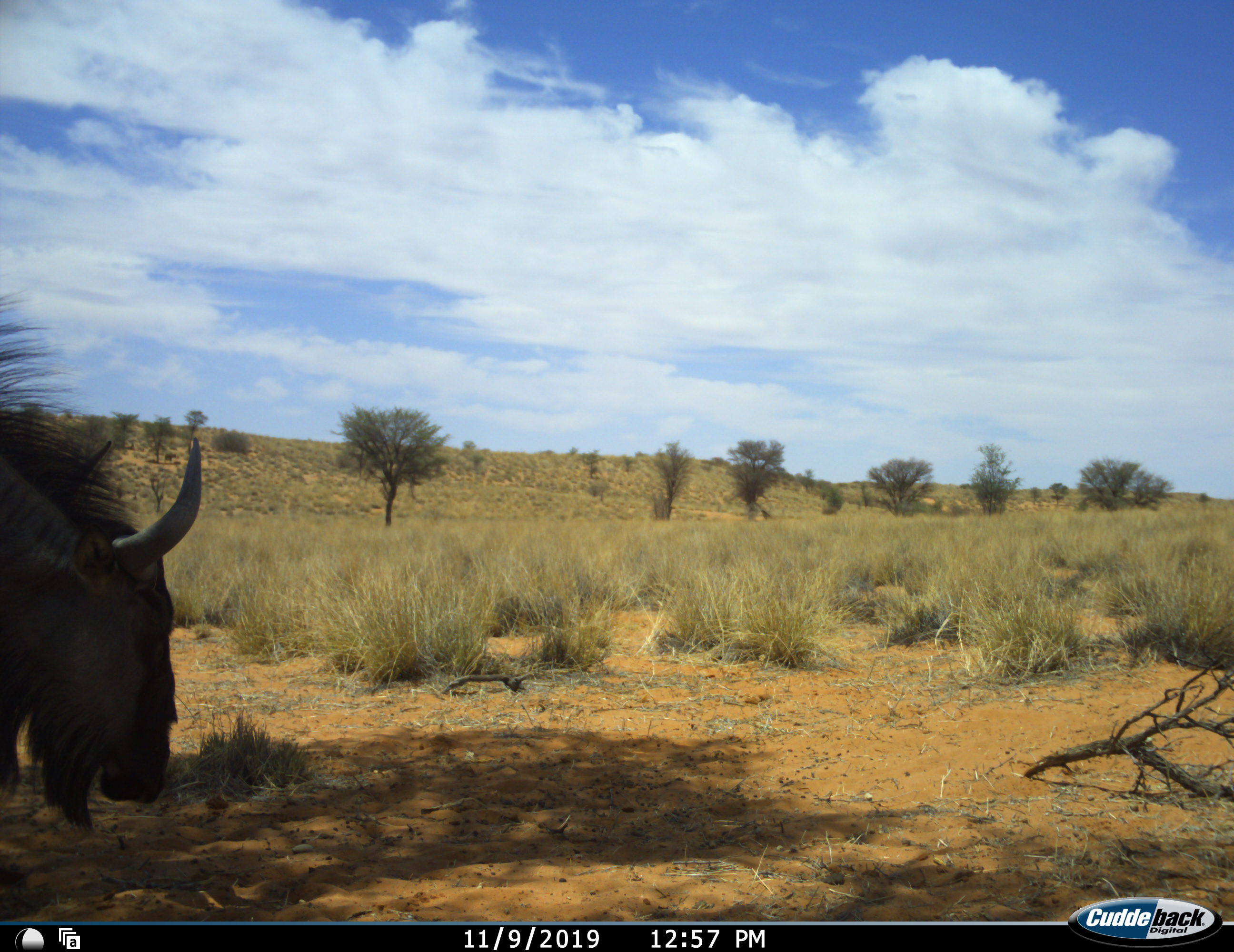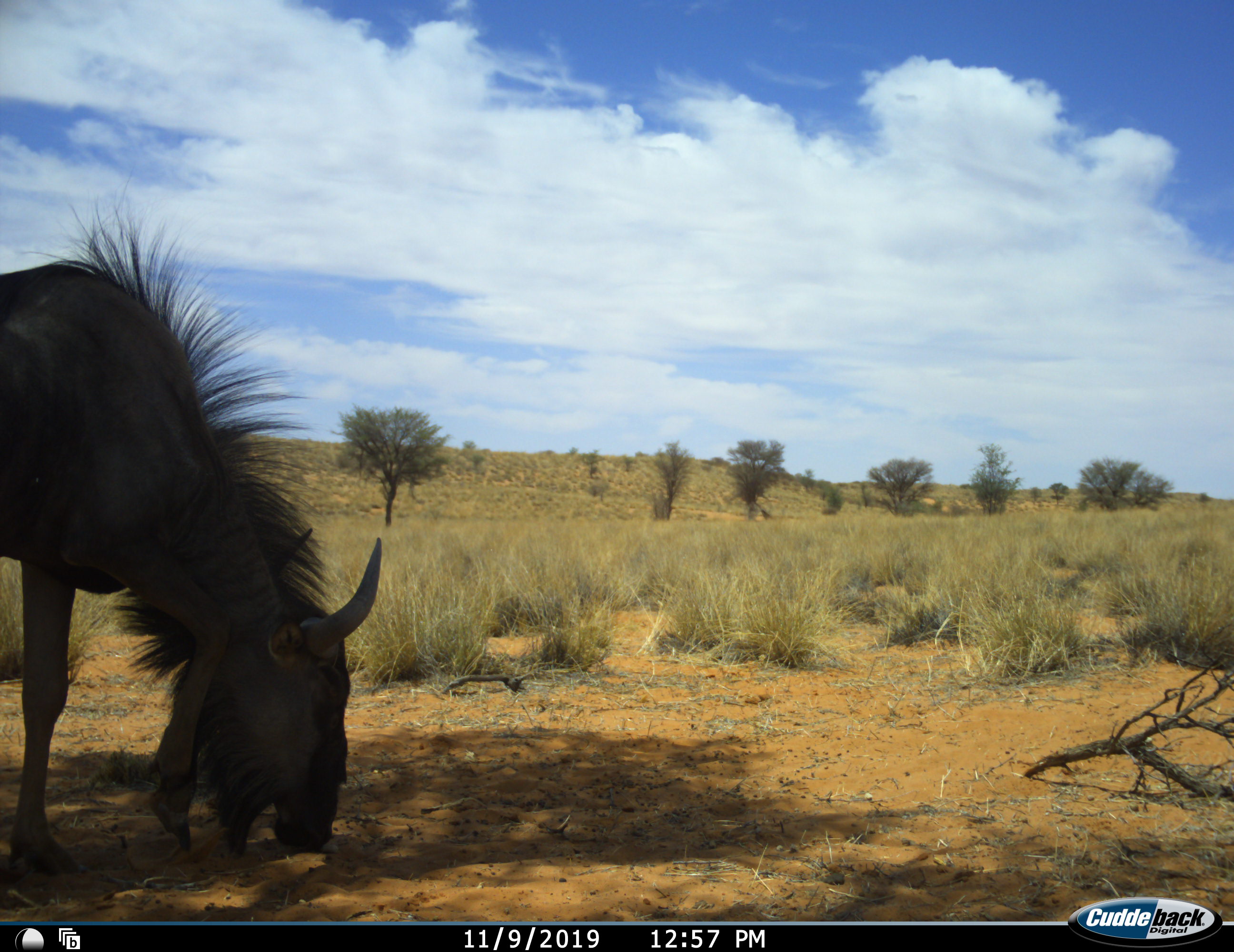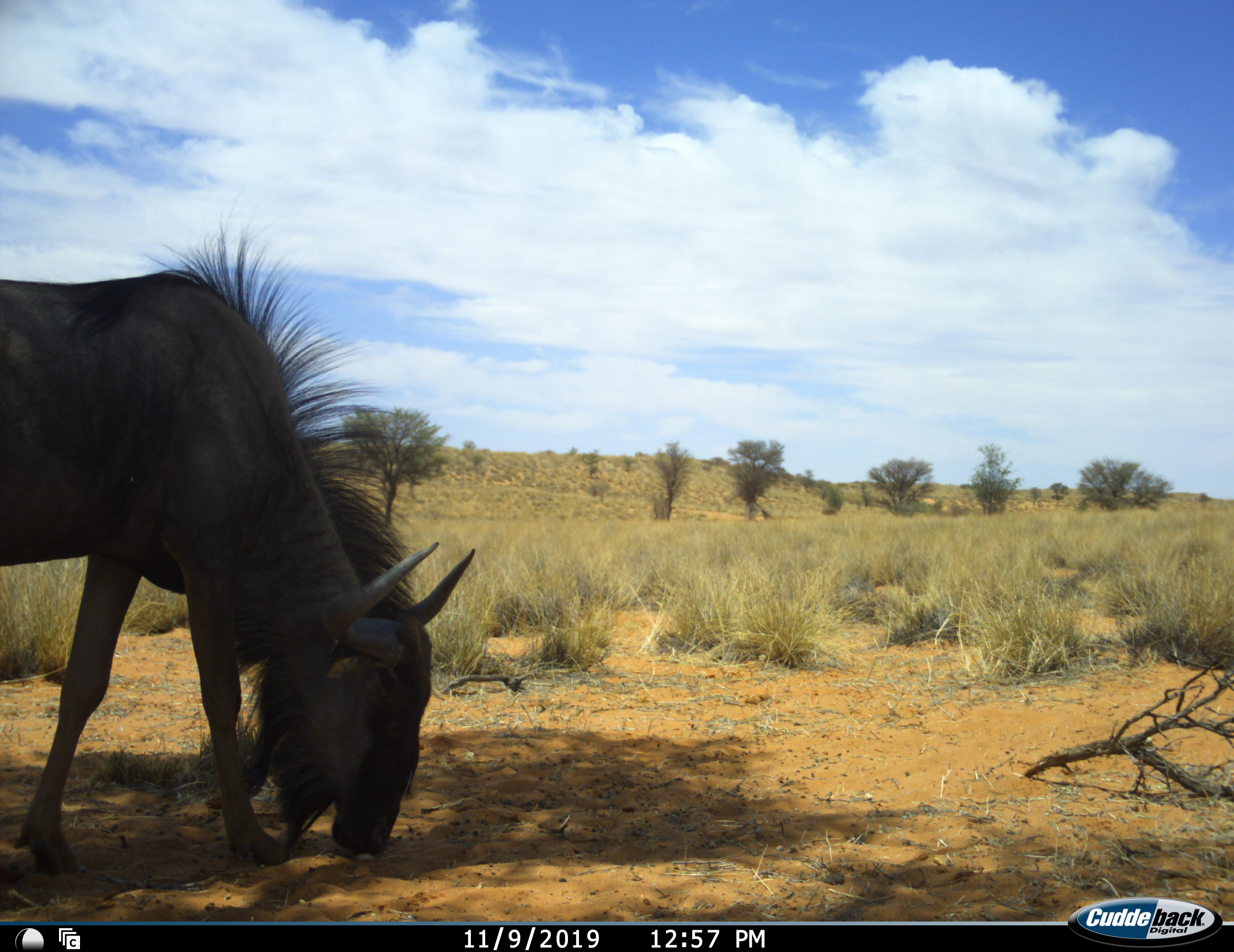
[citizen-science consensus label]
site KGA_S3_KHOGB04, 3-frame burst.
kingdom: Animalia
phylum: Chordata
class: Mammalia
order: Artiodactyla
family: Bovidae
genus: Connochaetes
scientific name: Connochaetes taurinus taurinus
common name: blue wildebeest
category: wildebeestblue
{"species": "wildebeestblue (blue wildebeest) (Connochaetes taurinus taurinus)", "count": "1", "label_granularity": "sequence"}